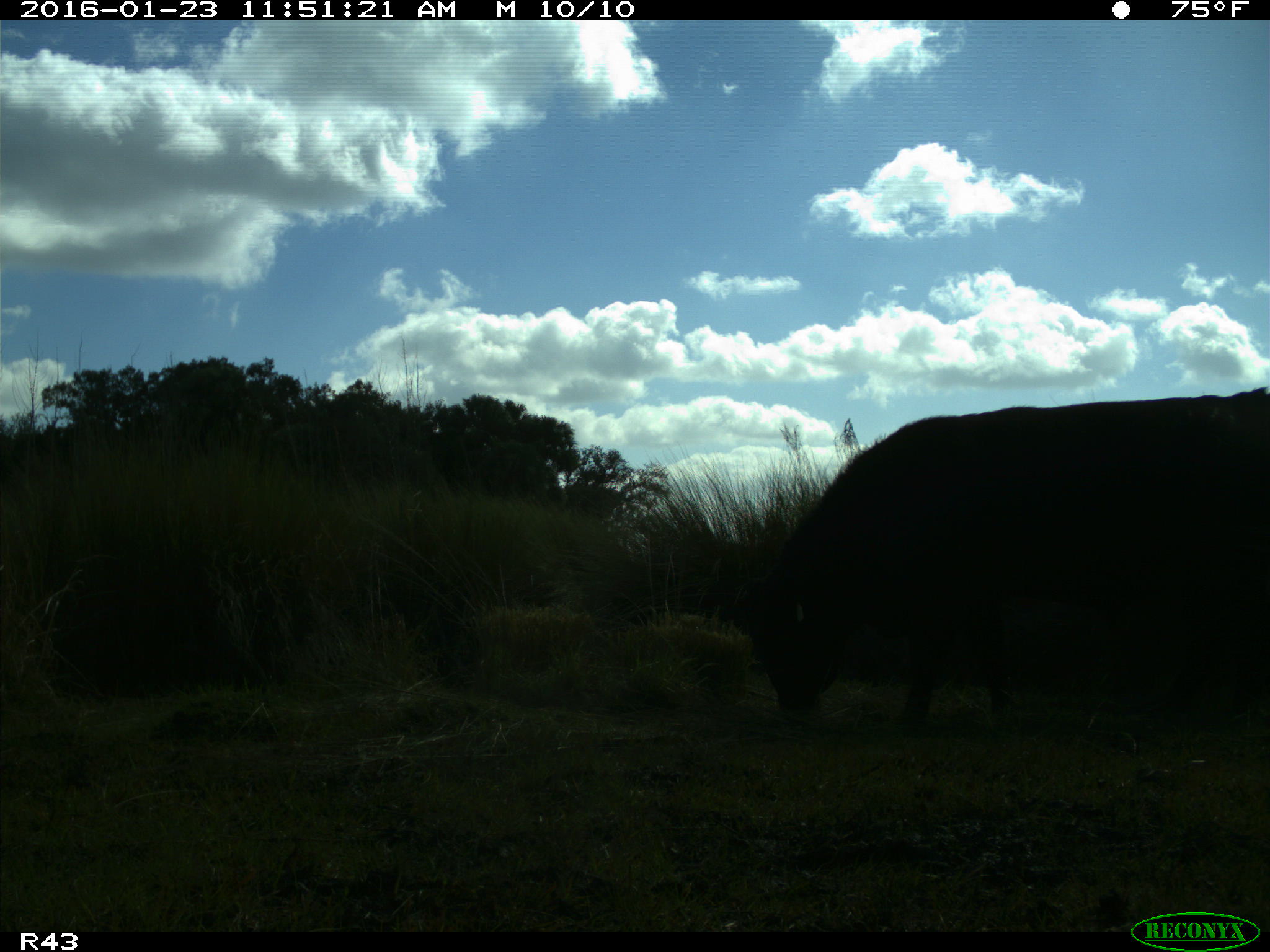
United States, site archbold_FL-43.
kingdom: Animalia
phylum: Chordata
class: Mammalia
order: Artiodactyla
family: Bovidae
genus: Bos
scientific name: Bos taurus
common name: domestic cow